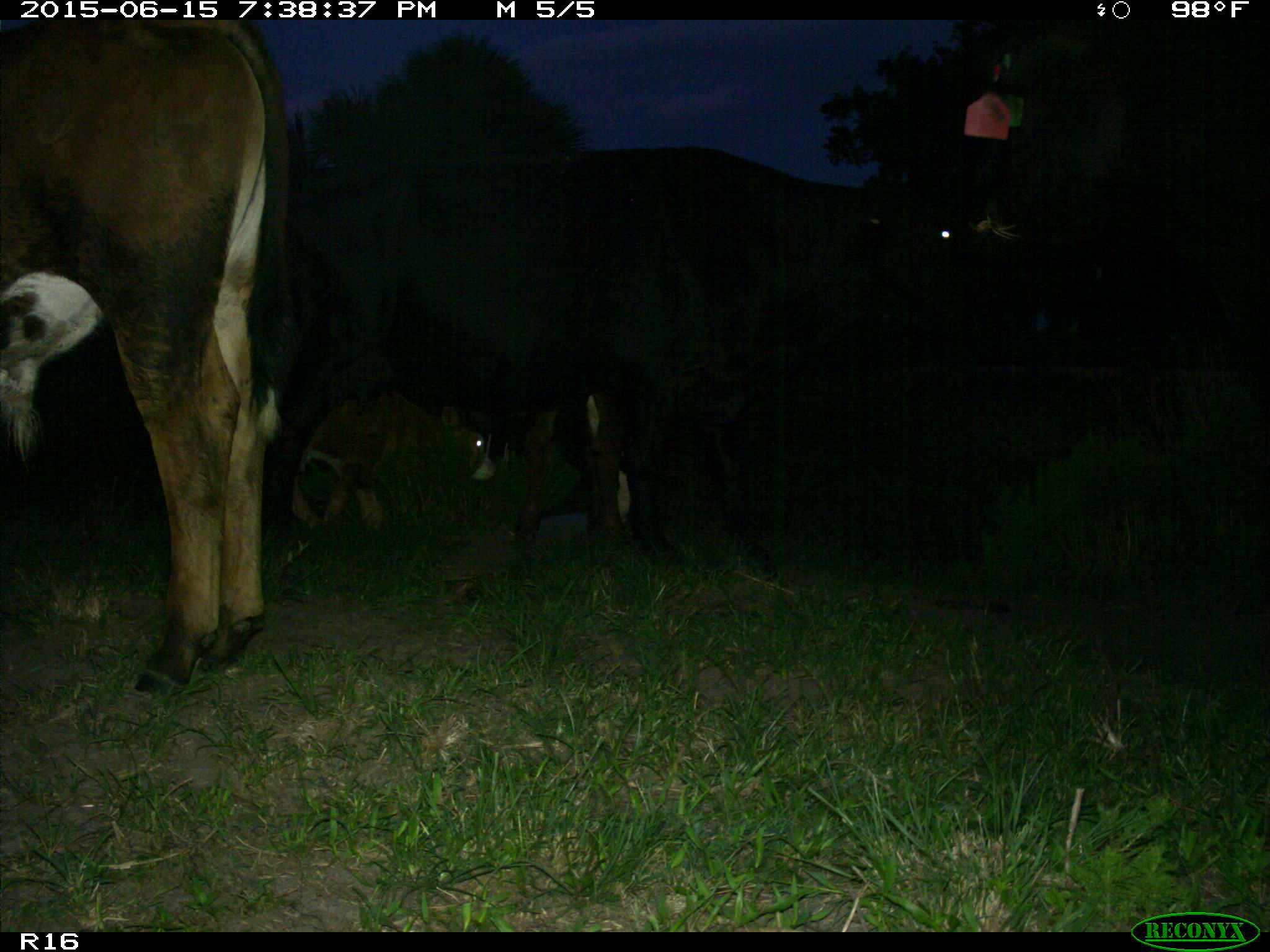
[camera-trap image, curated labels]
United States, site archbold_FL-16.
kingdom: Animalia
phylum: Chordata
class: Mammalia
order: Artiodactyla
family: Bovidae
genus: Bos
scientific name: Bos taurus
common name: domestic cow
Bos taurus (domestic cow).